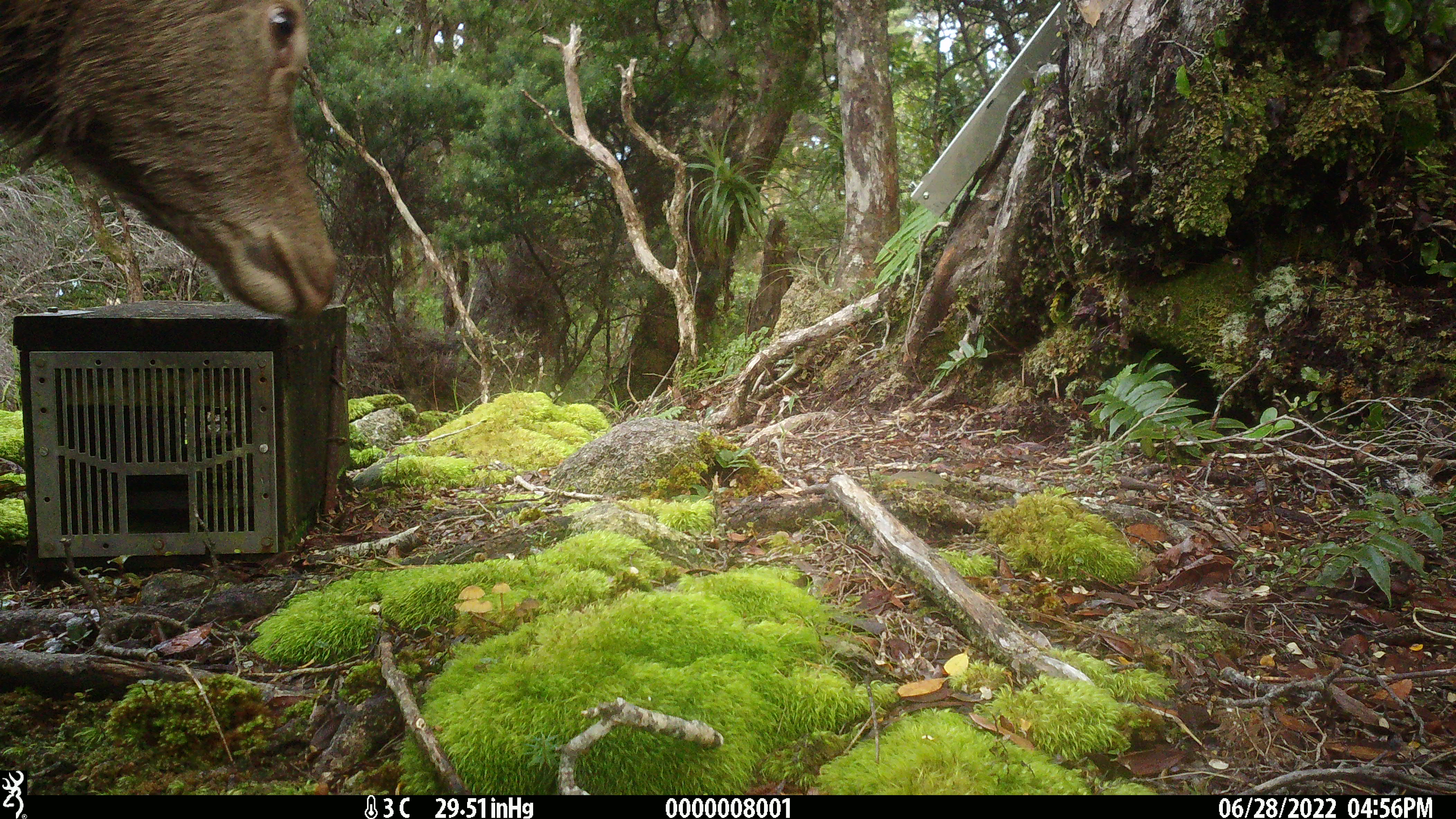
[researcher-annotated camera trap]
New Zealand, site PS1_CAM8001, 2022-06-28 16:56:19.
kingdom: Animalia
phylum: Chordata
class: Mammalia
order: Artiodactyla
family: Cervidae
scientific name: Cervidae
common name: deer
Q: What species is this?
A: Deer (Cervidae).